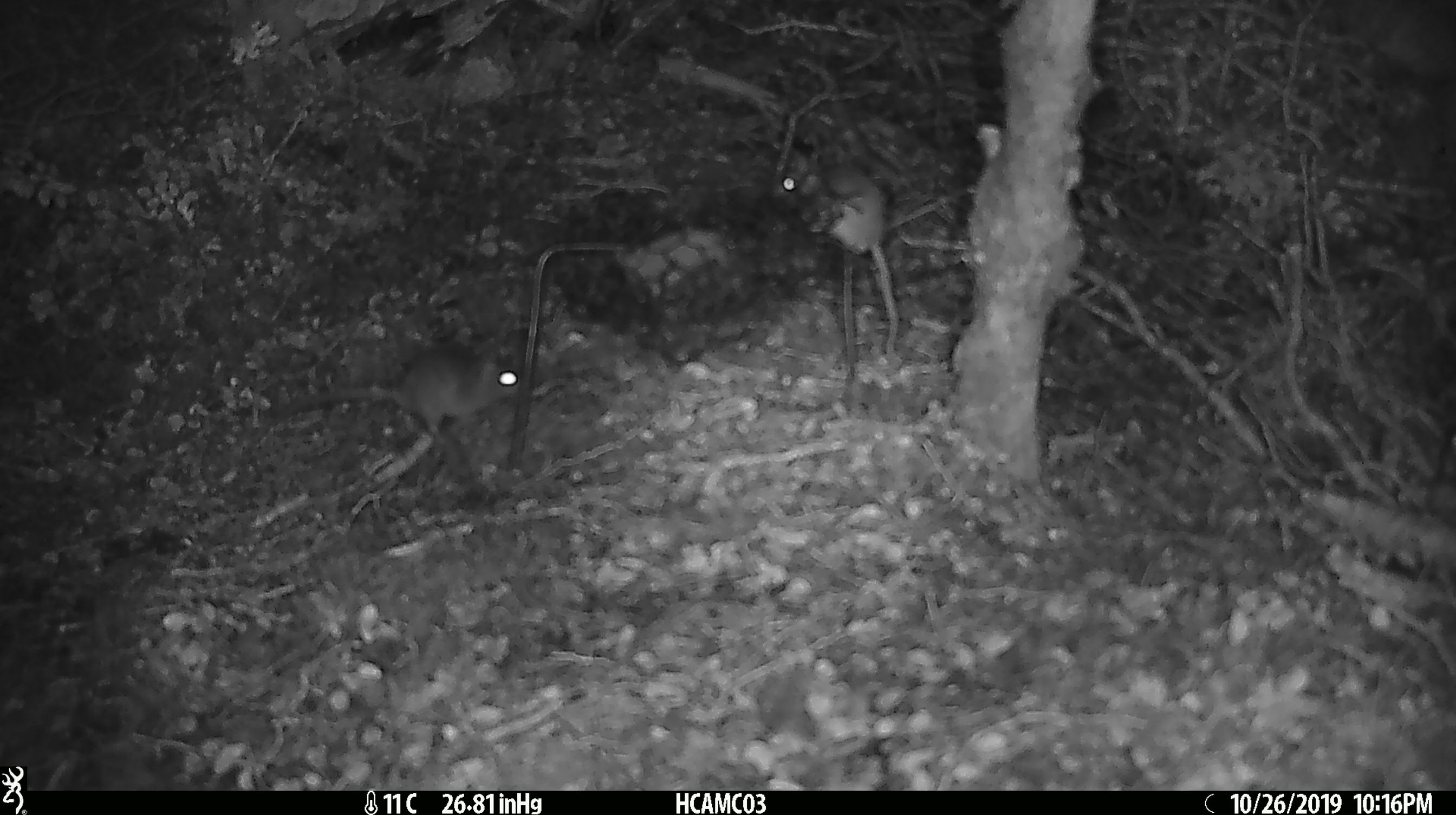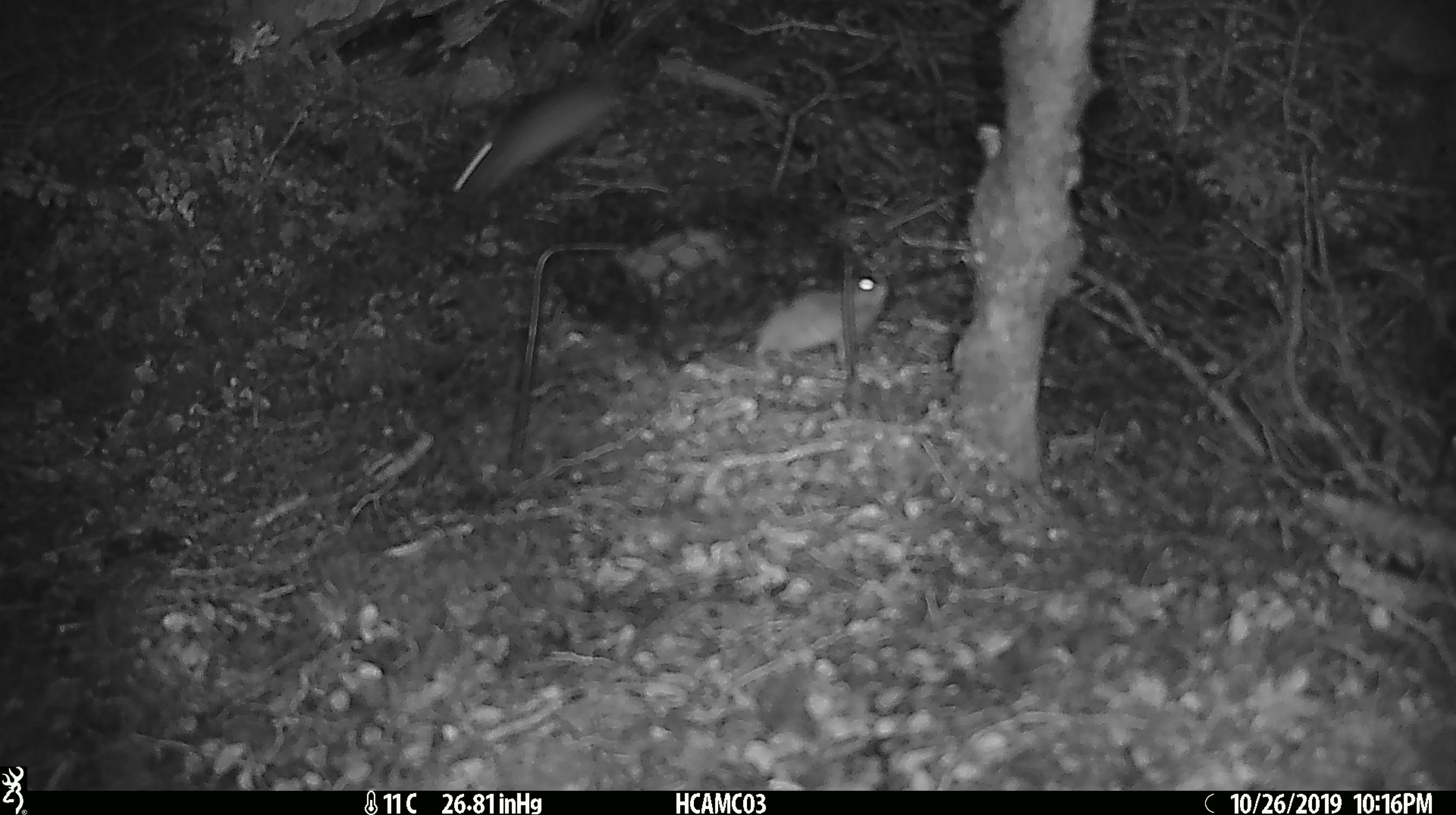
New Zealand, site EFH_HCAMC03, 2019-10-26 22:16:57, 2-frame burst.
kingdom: Animalia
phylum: Chordata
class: Mammalia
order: Rodentia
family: Muridae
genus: Mus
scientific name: Mus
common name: mouse